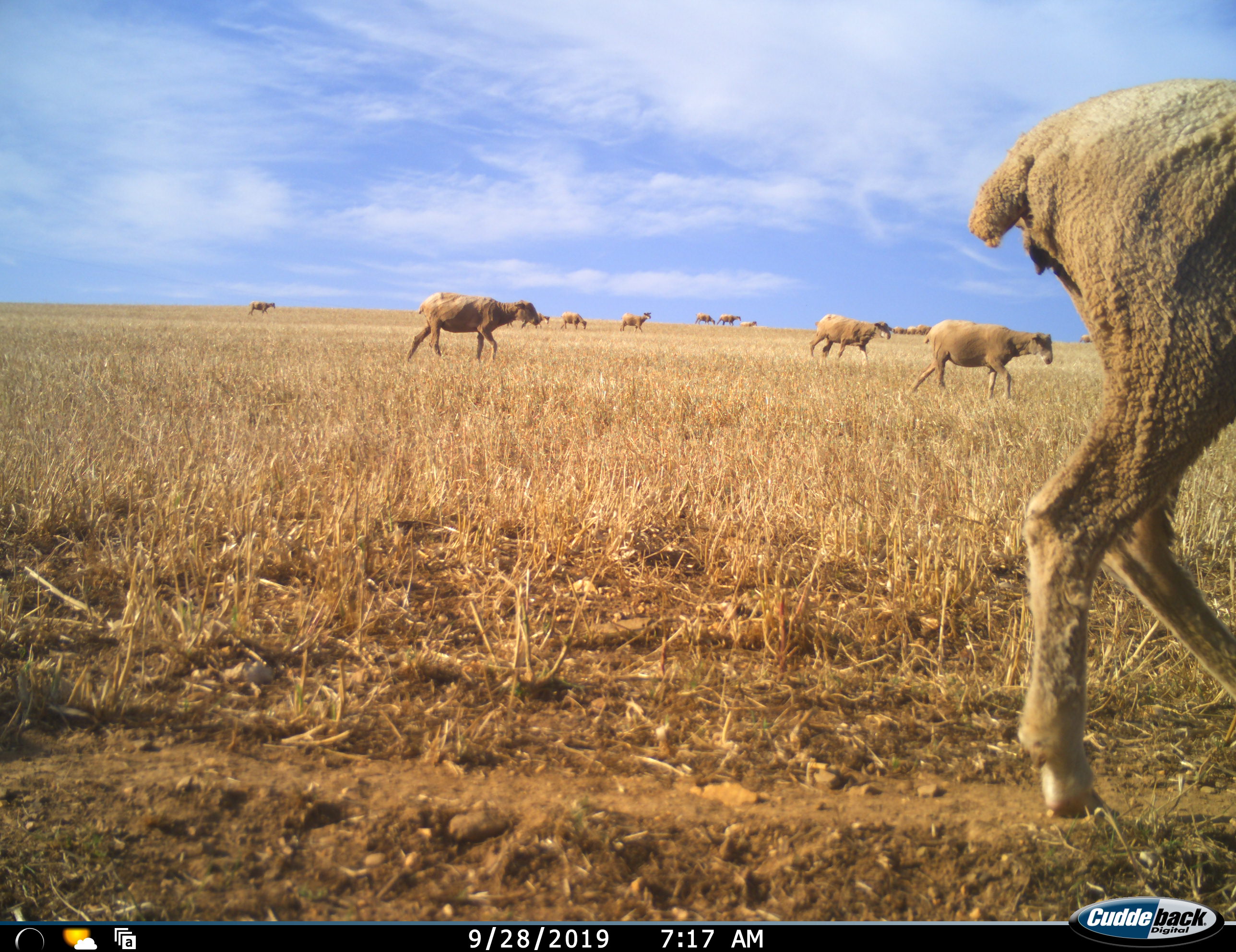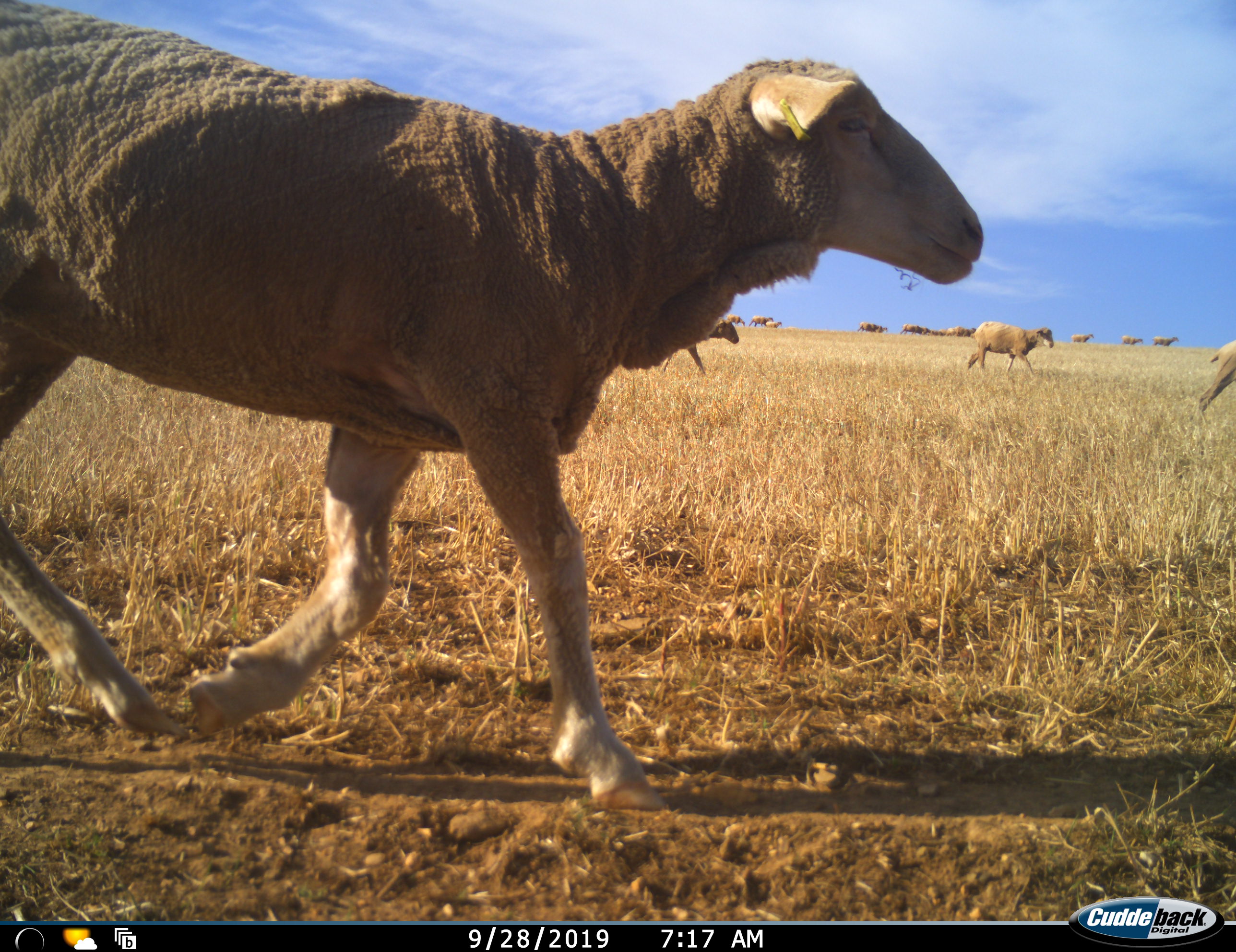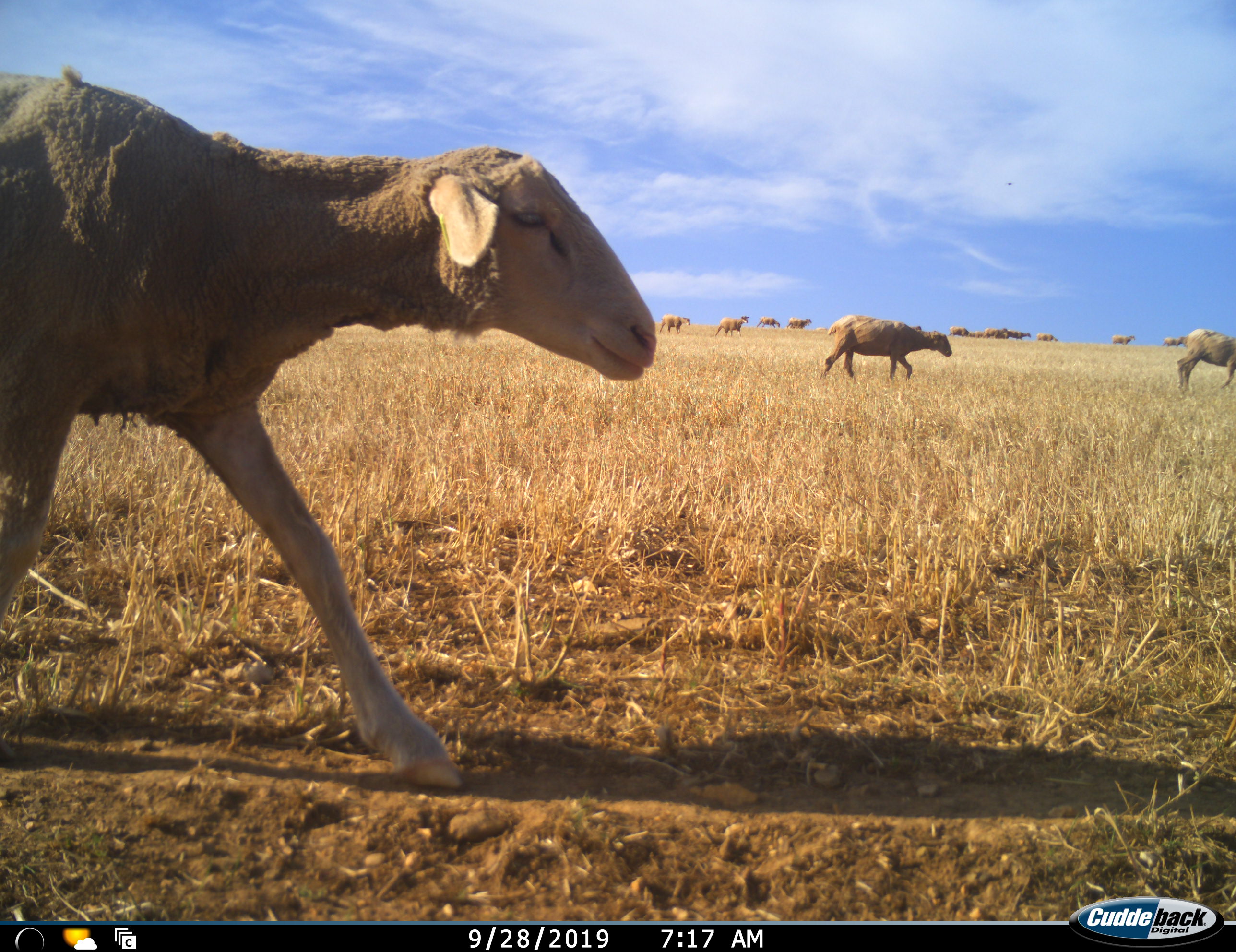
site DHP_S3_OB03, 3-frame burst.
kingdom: Animalia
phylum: Chordata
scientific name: Vertebrata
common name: domestic animal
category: domesticanimal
Domesticanimal (domestic animal) (Vertebrata), count 11-50. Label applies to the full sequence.